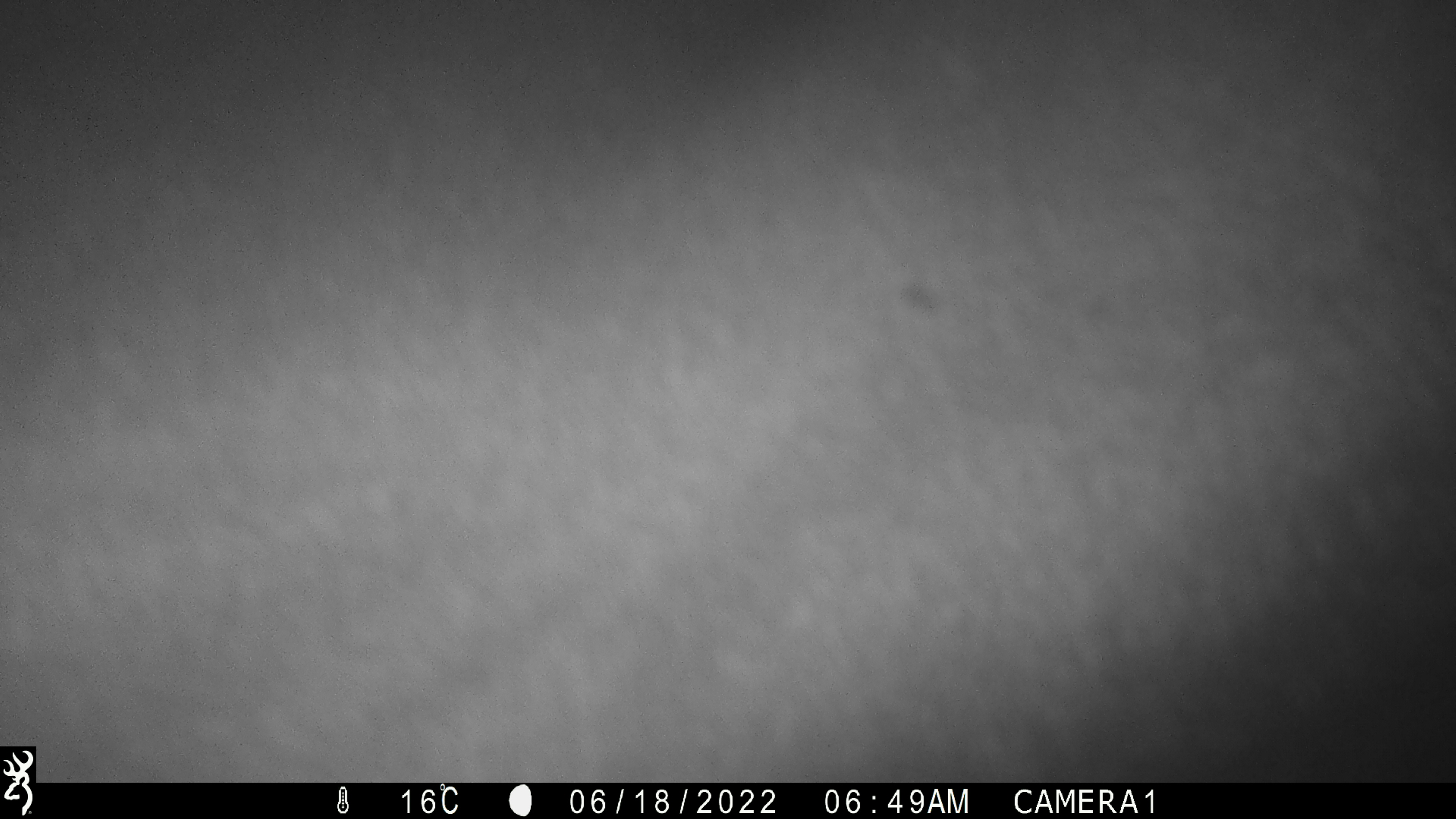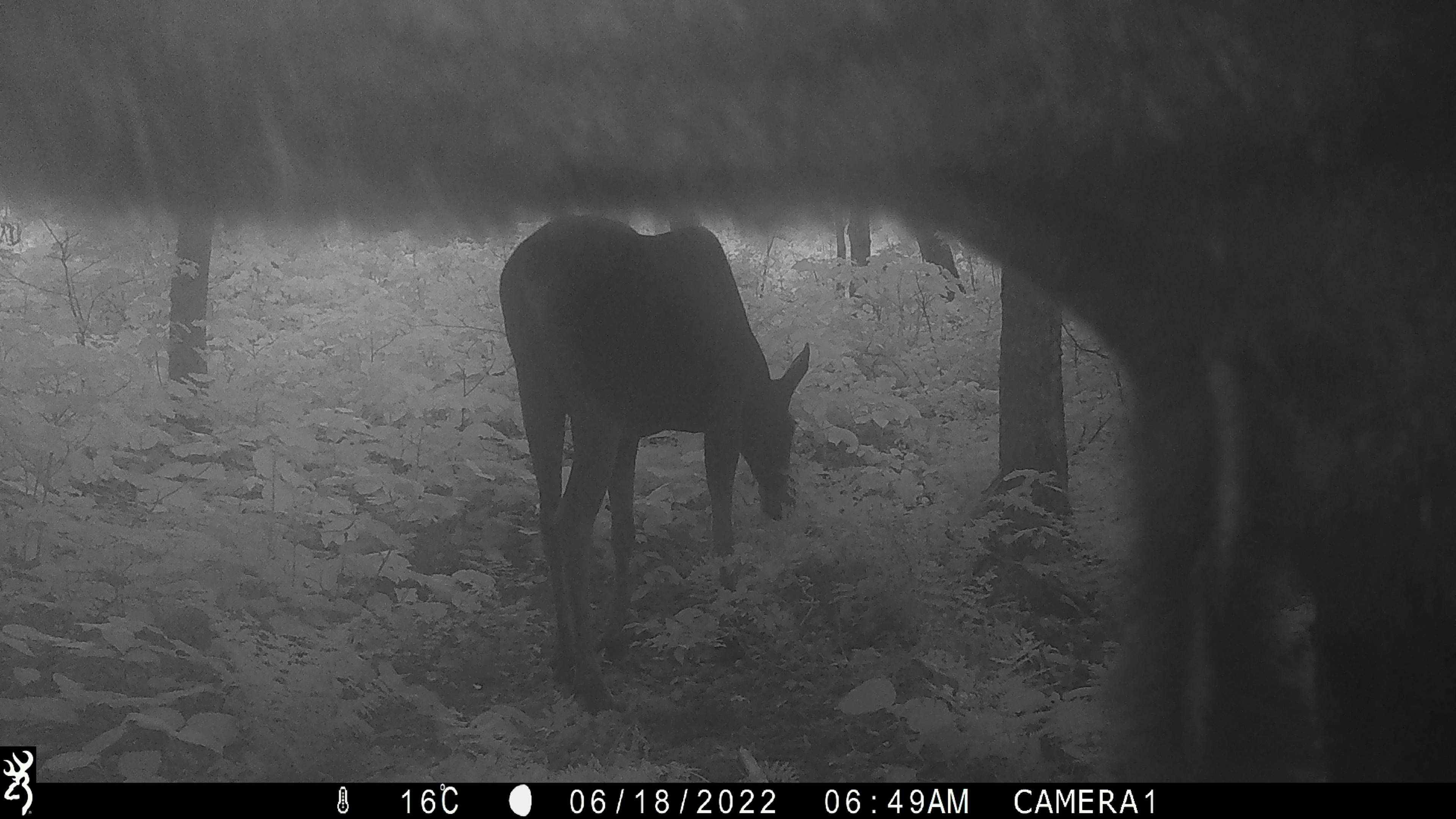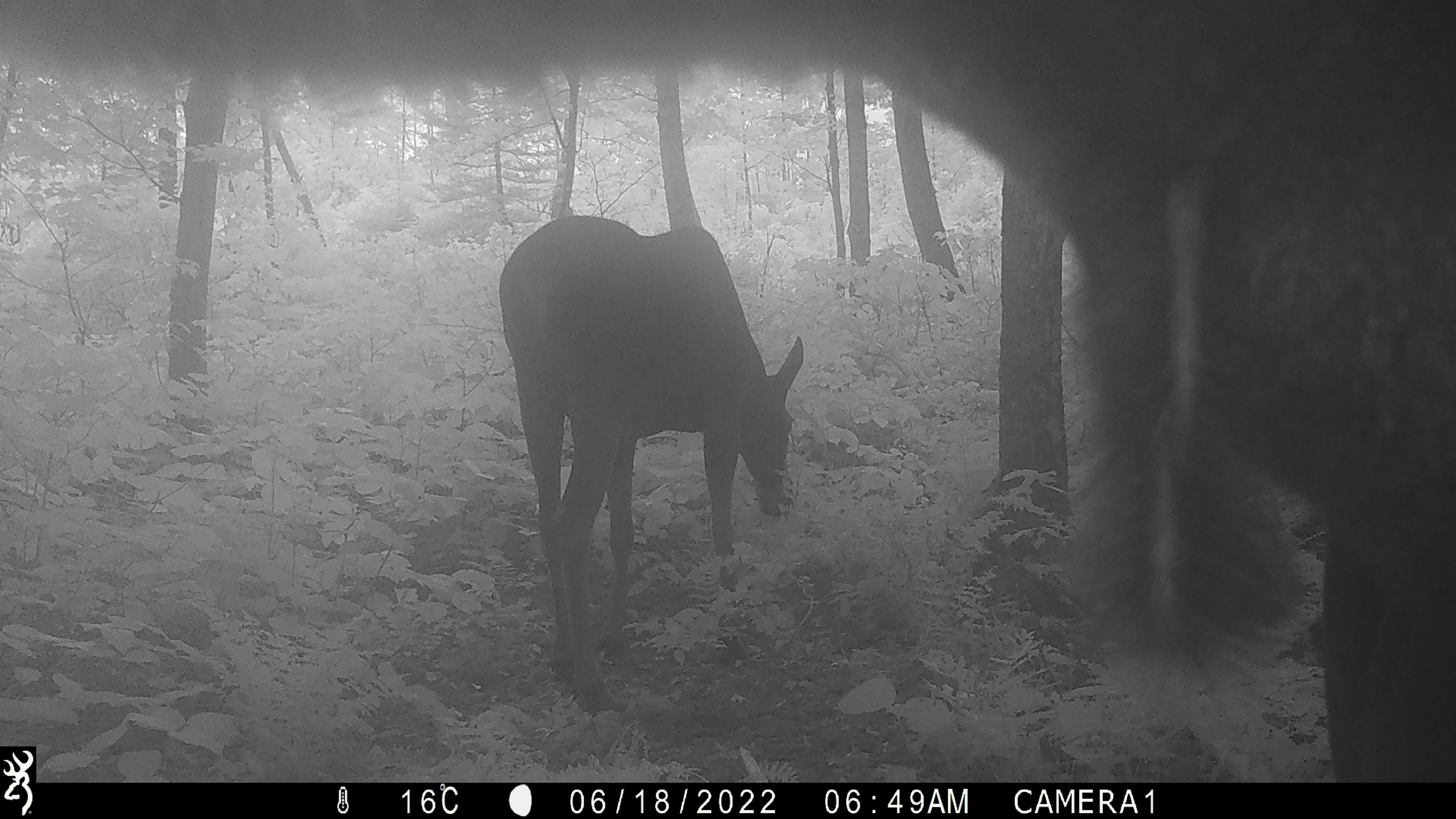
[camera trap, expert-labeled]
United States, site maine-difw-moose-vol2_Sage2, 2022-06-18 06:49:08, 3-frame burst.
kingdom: Animalia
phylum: Chordata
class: Mammalia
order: Artiodactyla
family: Cervidae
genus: Alces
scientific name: Alces alces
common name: moose